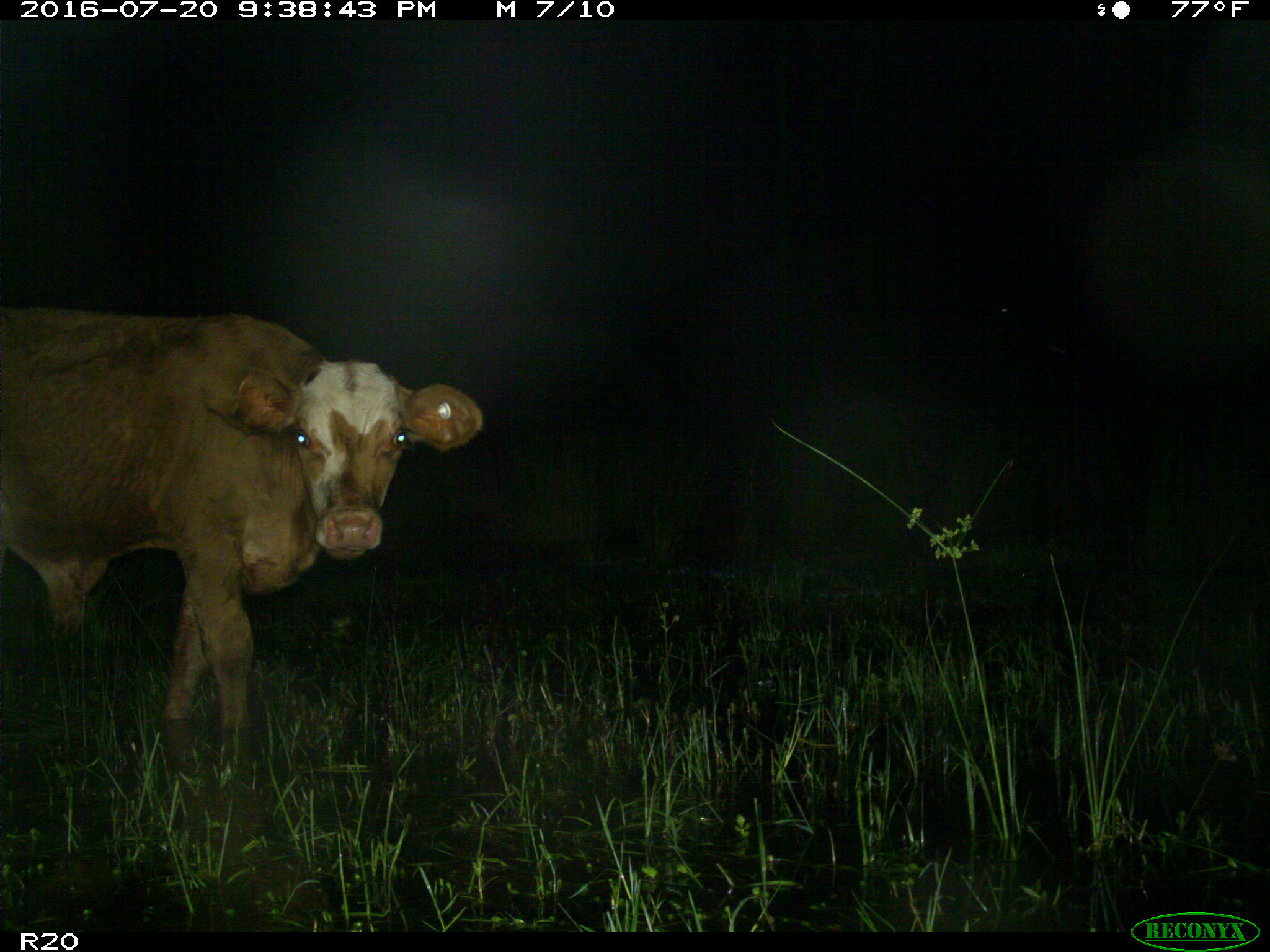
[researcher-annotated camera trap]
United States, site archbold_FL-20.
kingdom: Animalia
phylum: Chordata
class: Mammalia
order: Artiodactyla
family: Bovidae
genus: Bos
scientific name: Bos taurus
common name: domestic cow